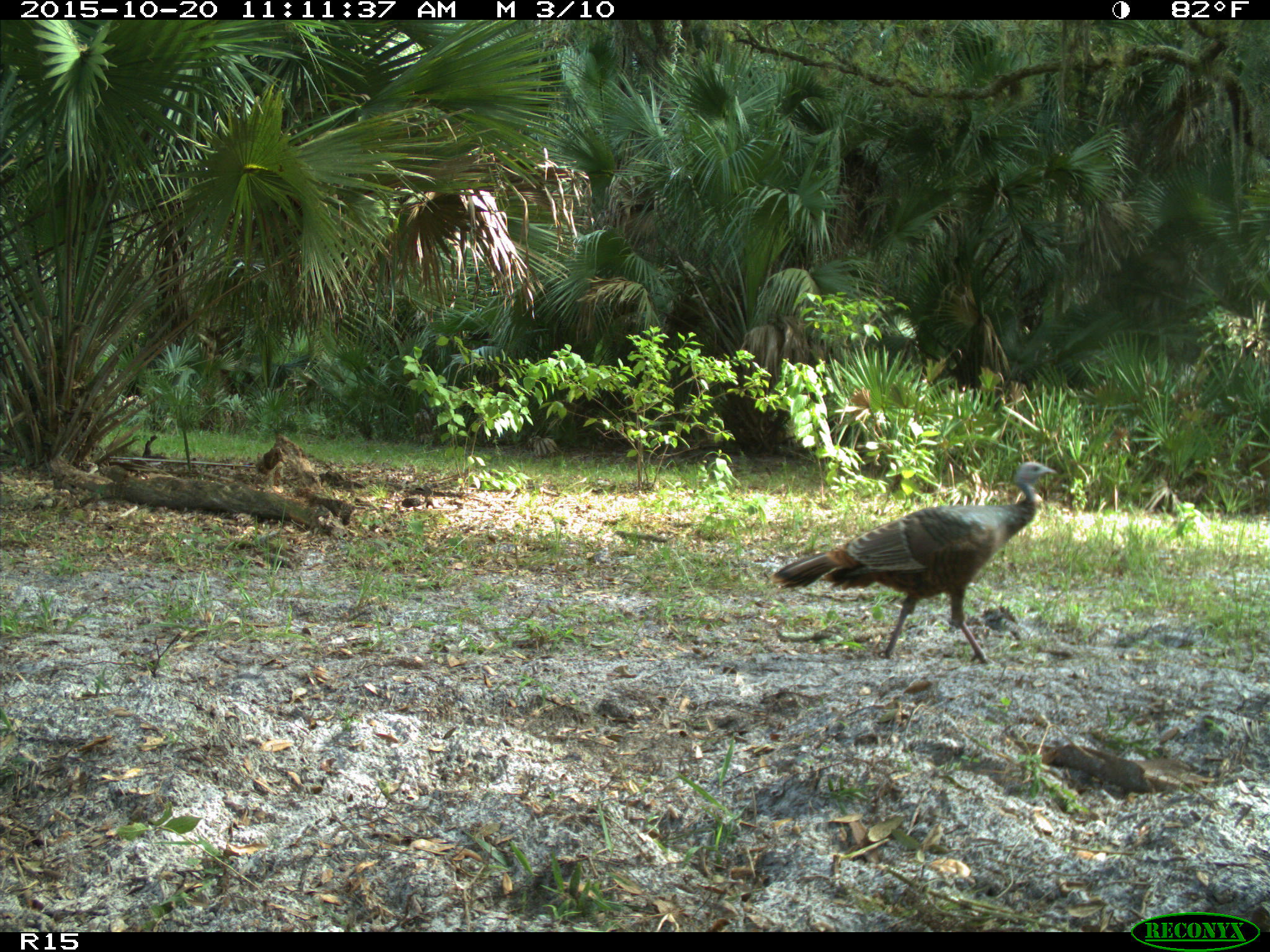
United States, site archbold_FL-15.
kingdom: Animalia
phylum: Chordata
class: Aves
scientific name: Aves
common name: birds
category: unidentified bird